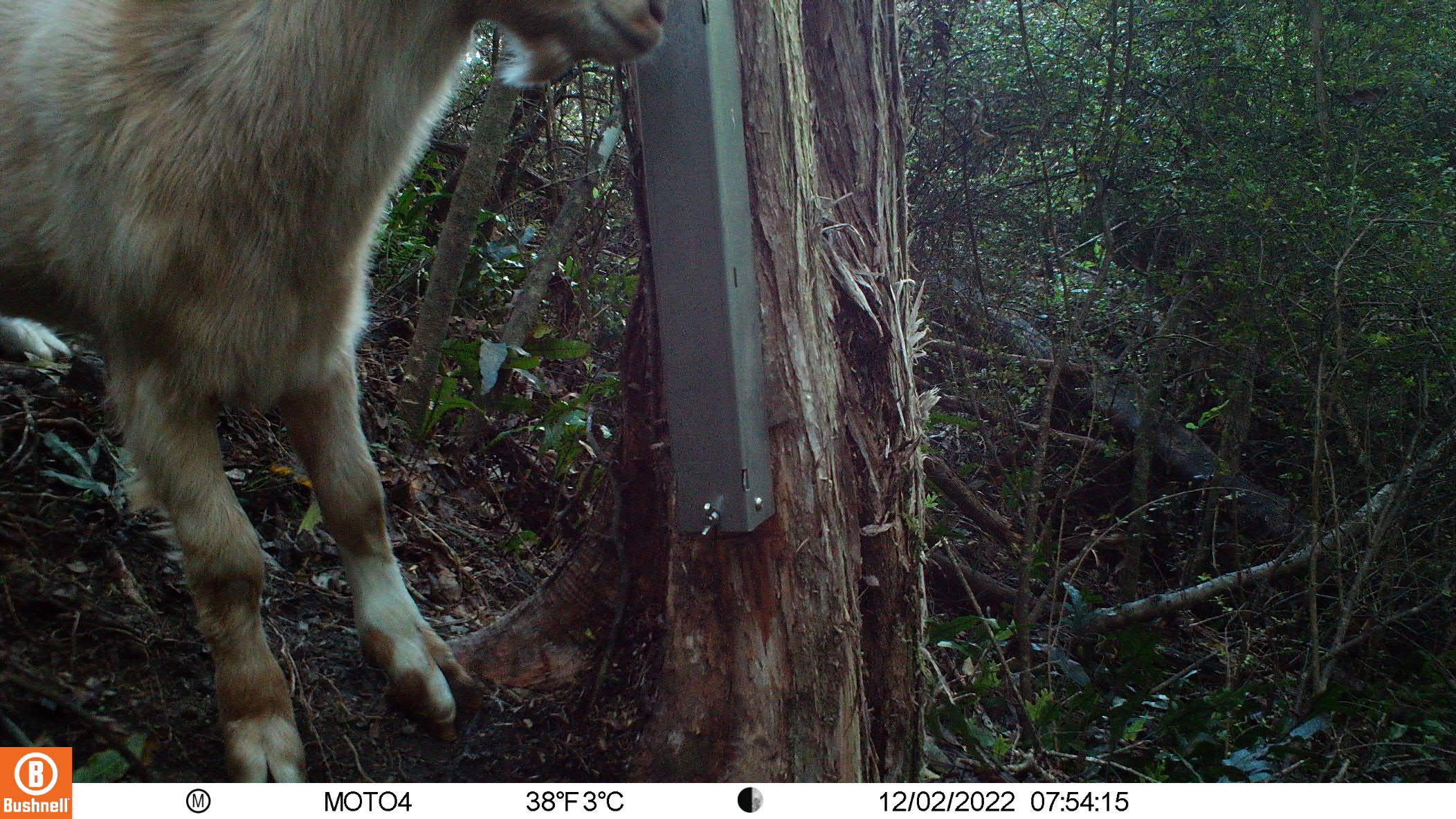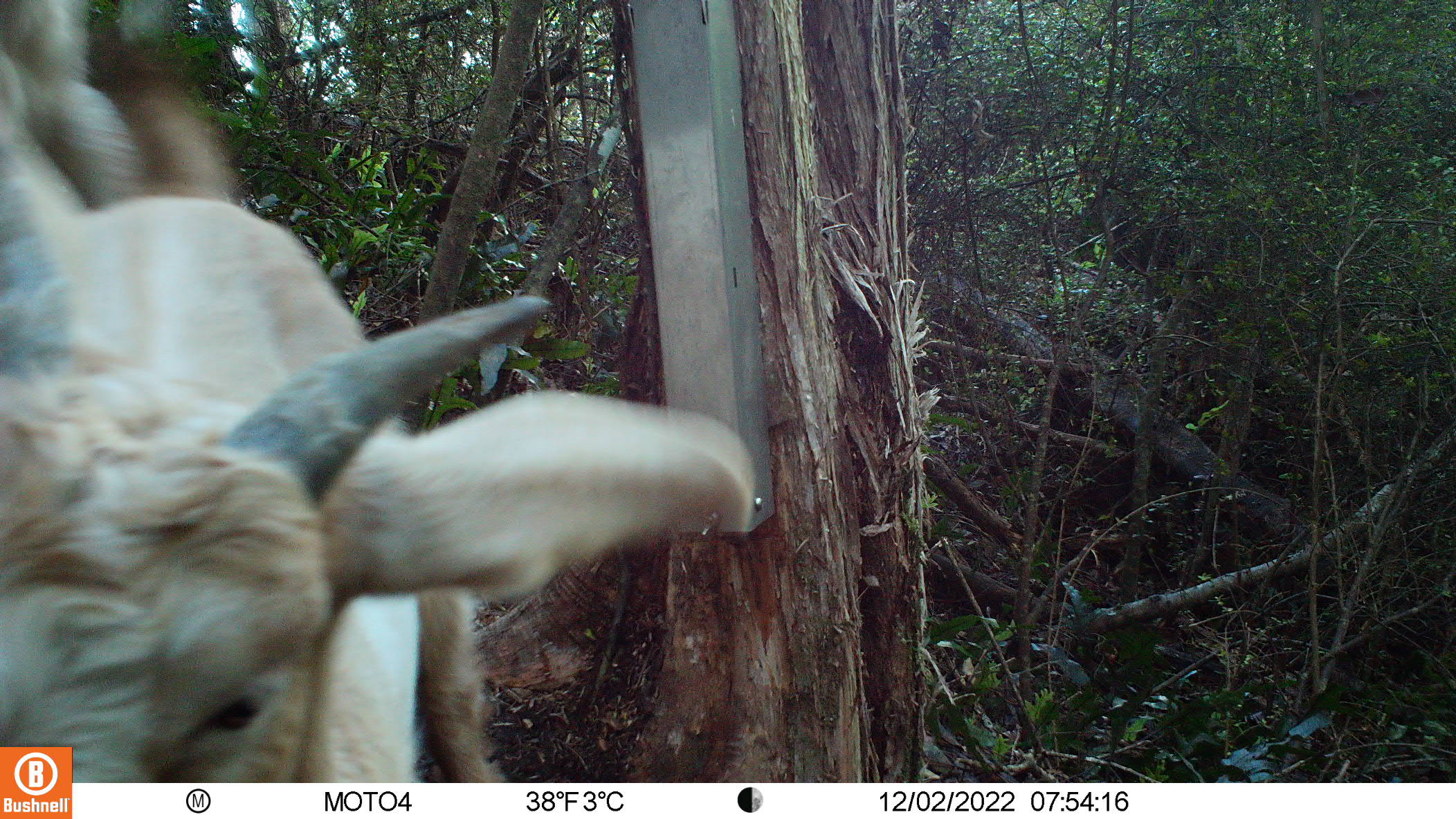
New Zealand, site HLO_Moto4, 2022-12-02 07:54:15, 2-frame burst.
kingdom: Animalia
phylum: Chordata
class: Mammalia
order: Artiodactyla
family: Bovidae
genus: Capra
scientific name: Capra hircus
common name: goat